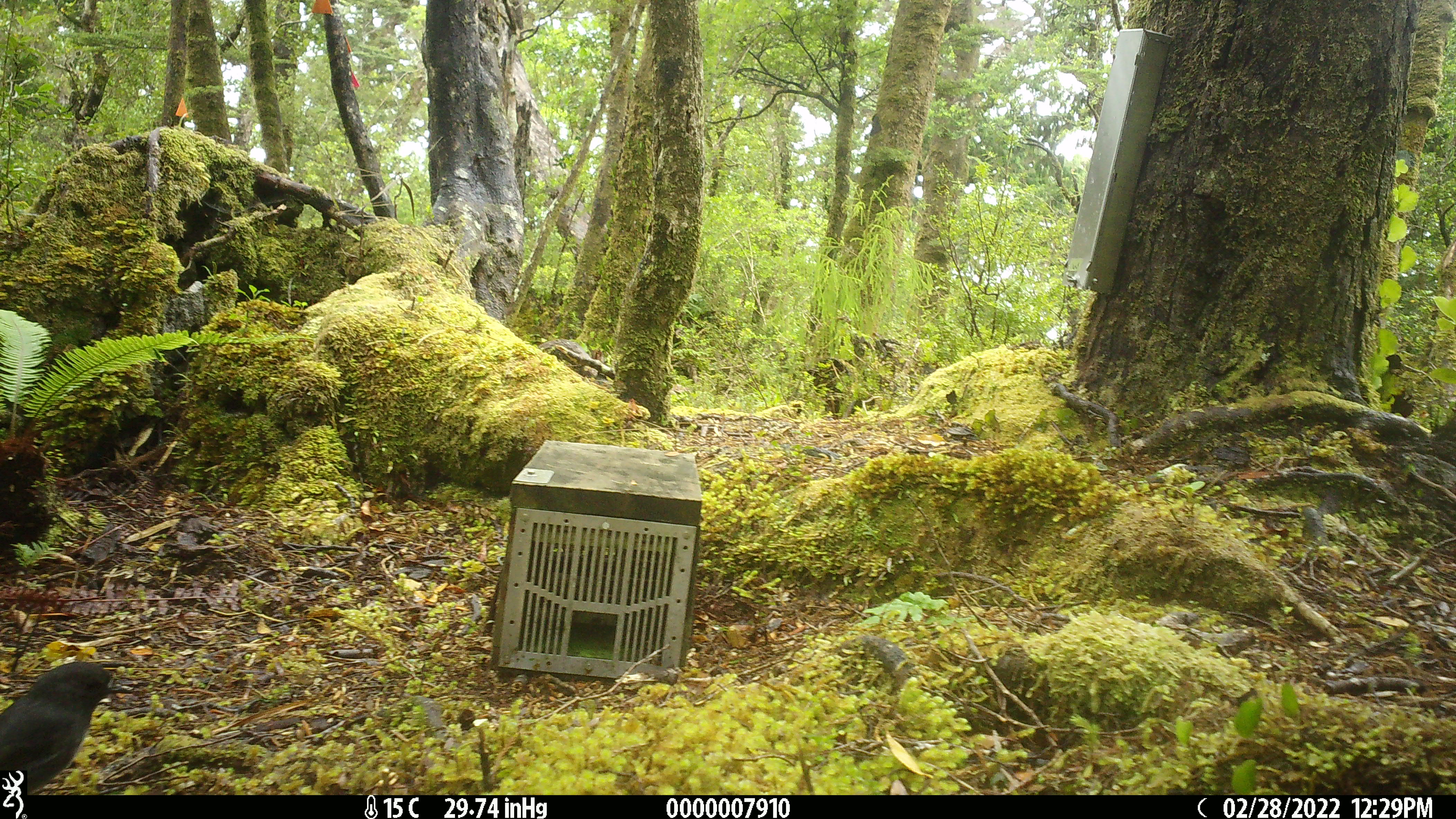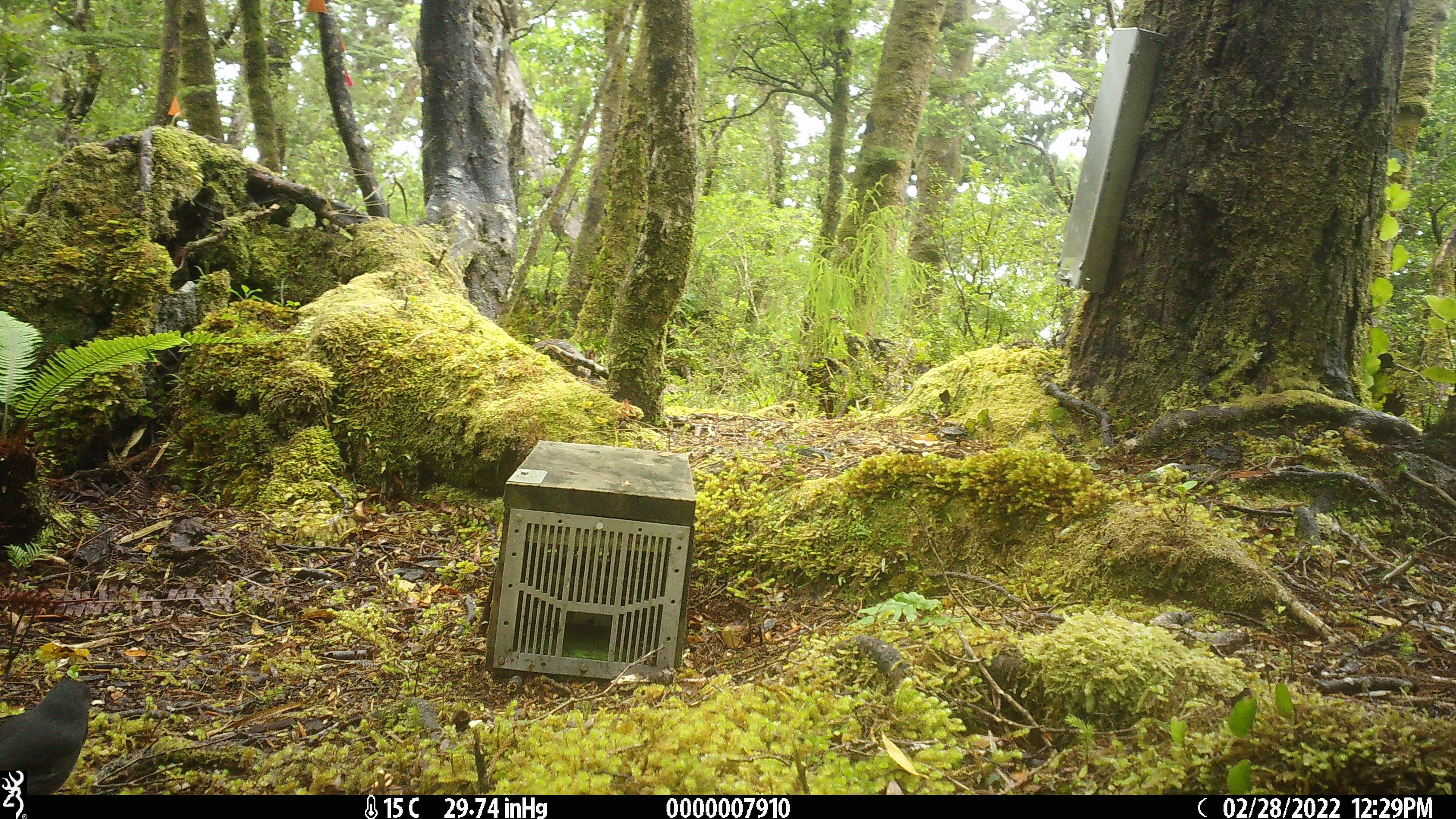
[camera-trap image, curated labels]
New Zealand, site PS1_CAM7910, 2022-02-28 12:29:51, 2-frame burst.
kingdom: Animalia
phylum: Chordata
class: Aves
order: Passeriformes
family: Petroicidae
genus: Petroica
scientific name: Petroica australis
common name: new zealand robin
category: robin